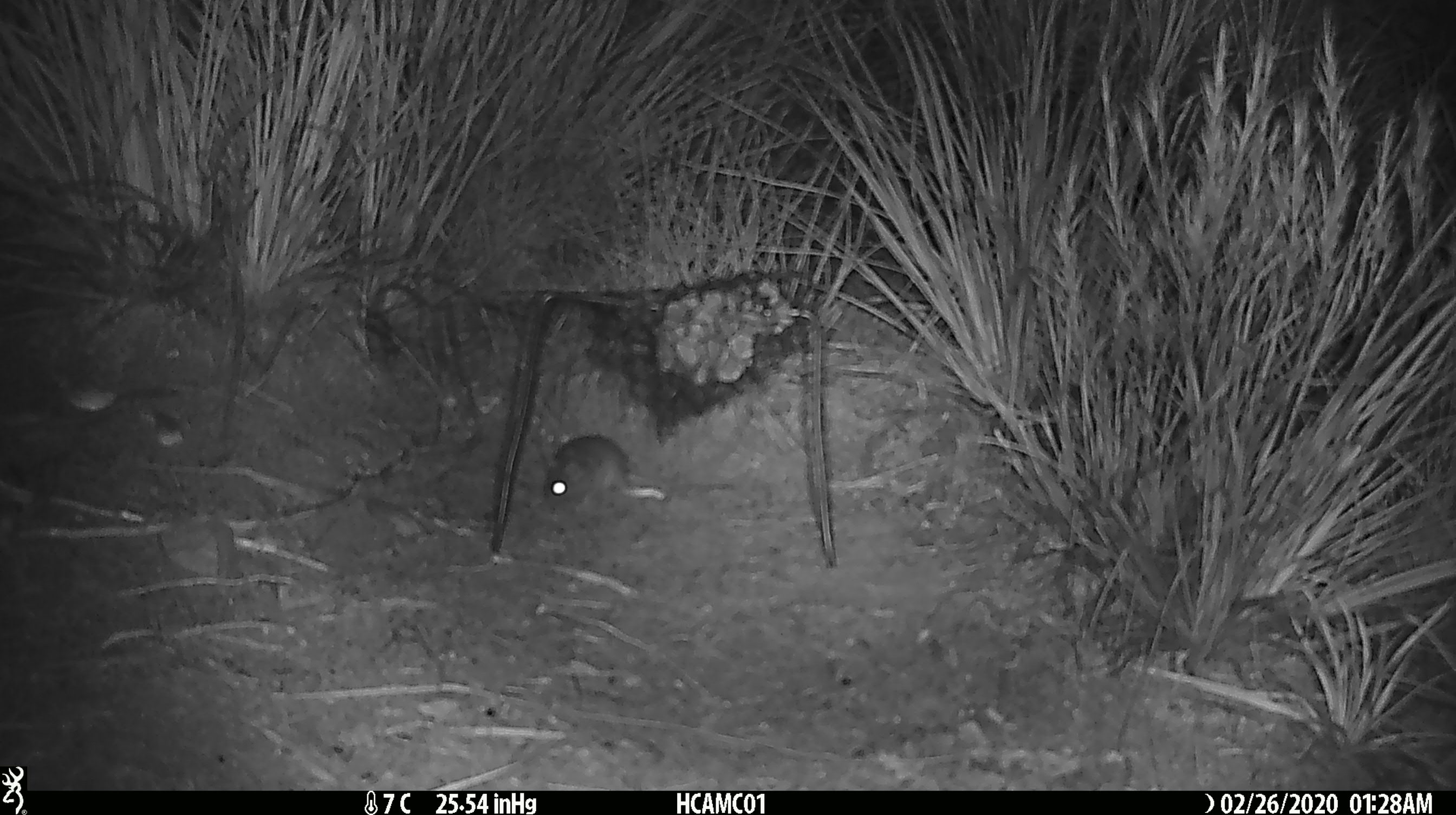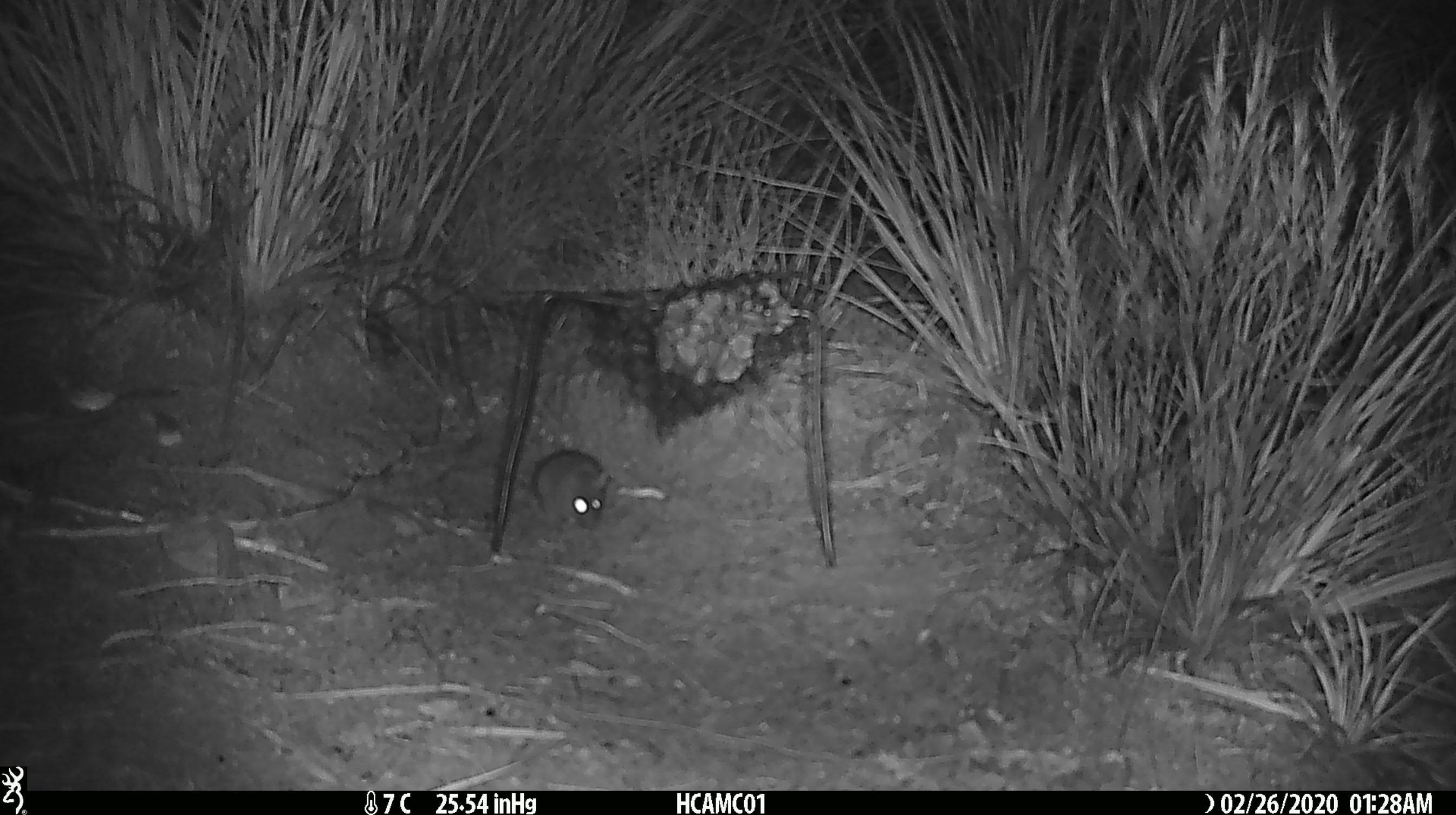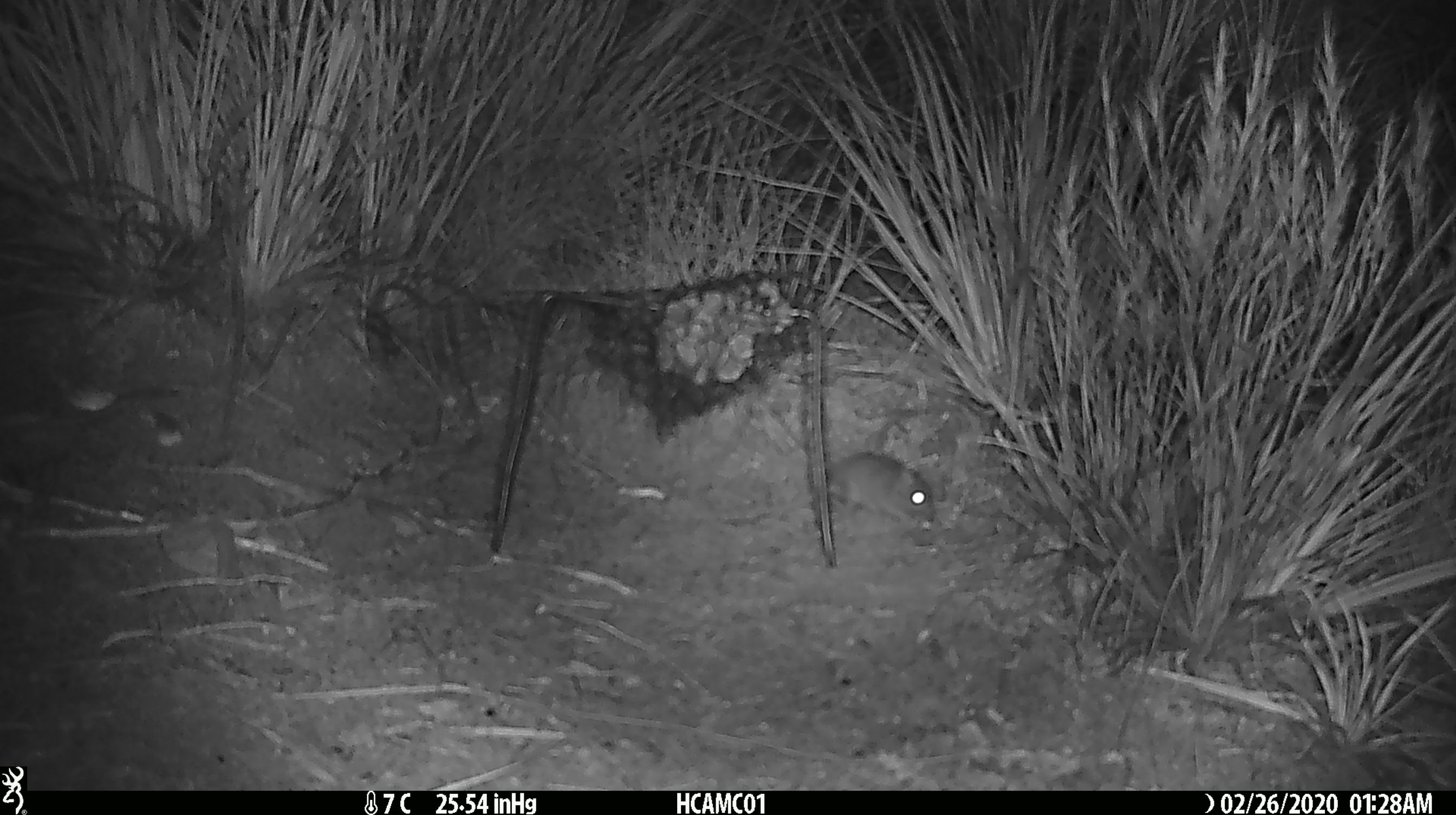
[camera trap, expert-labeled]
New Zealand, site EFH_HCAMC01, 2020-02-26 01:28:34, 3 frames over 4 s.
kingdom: Animalia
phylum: Chordata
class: Mammalia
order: Rodentia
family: Muridae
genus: Mus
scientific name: Mus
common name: mouse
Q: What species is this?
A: Mouse (Mus).